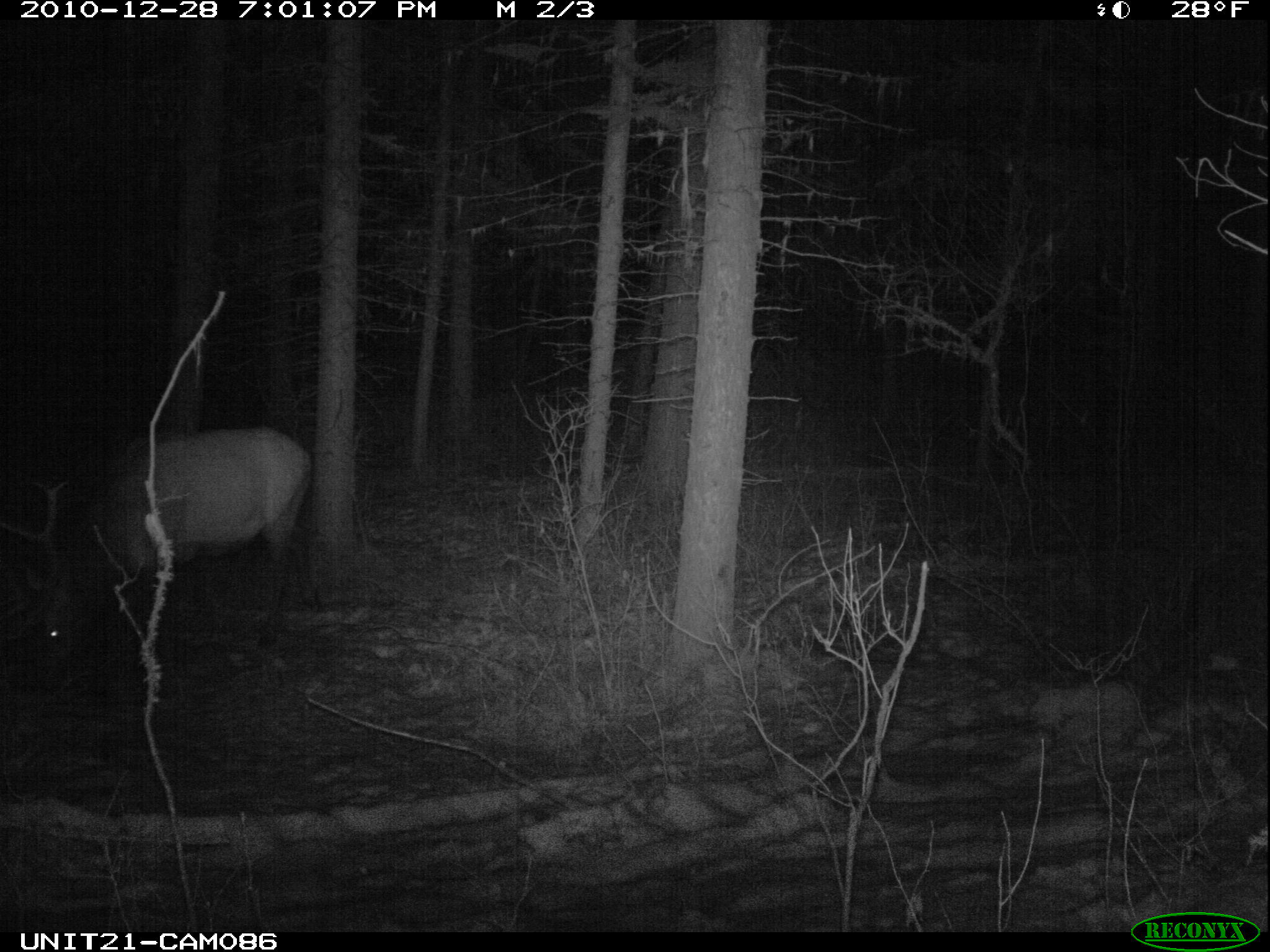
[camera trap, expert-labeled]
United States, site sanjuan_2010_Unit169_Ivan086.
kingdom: Animalia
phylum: Chordata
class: Mammalia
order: Artiodactyla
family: Cervidae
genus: Cervus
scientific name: Cervus elaphus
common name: red deer